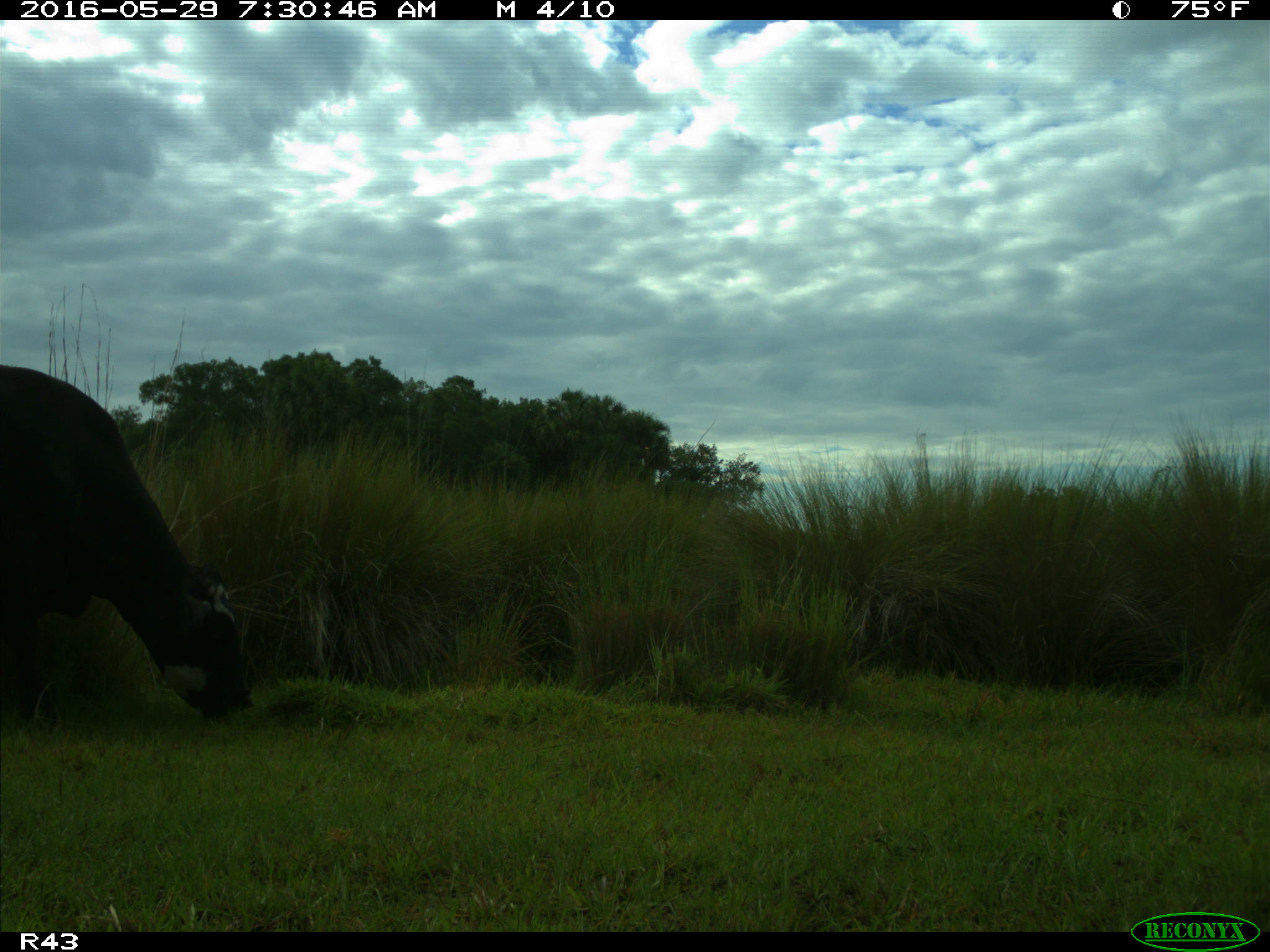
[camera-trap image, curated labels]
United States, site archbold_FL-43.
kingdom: Animalia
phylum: Chordata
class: Mammalia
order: Artiodactyla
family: Bovidae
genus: Bos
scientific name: Bos taurus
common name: domestic cow